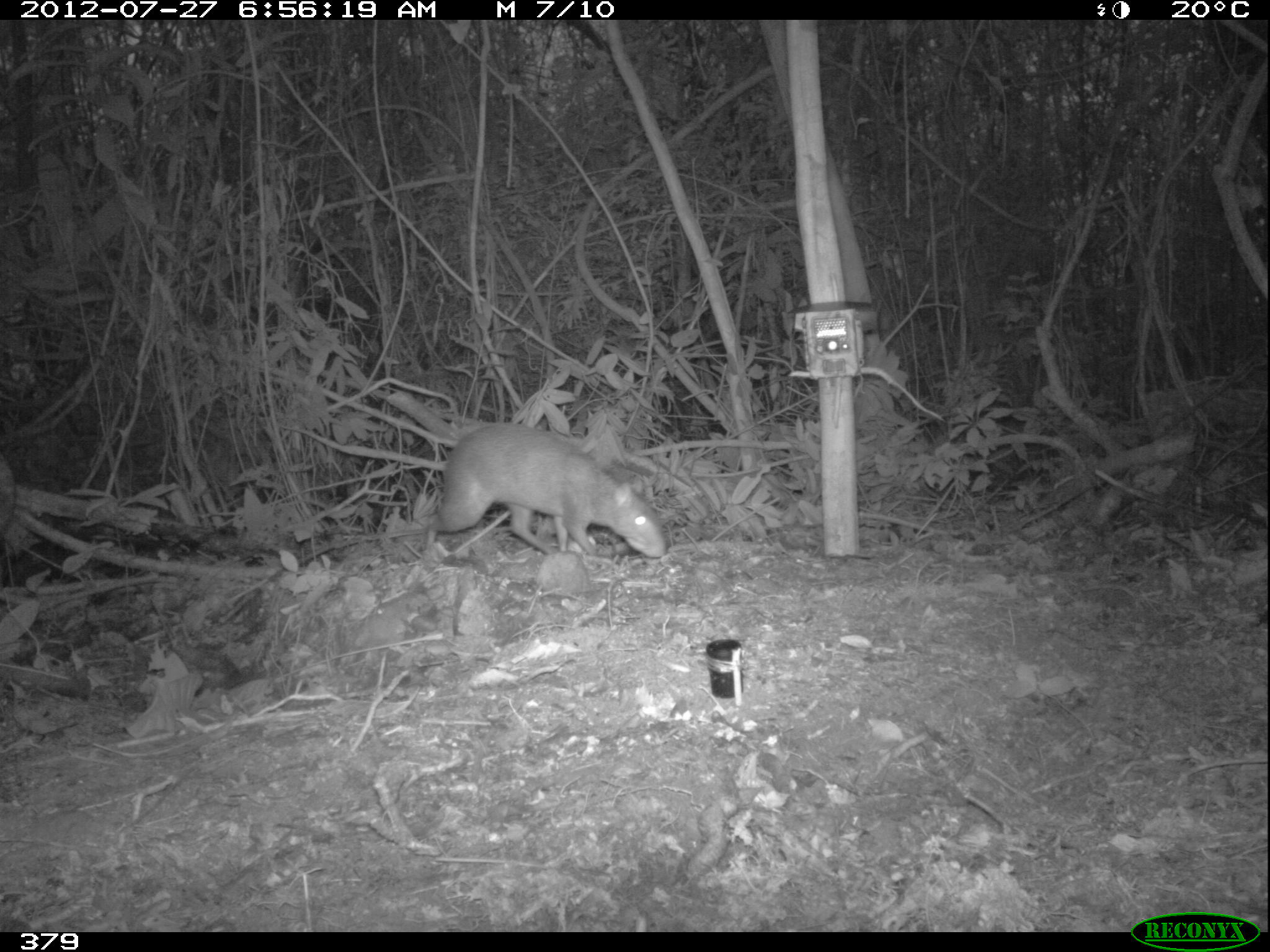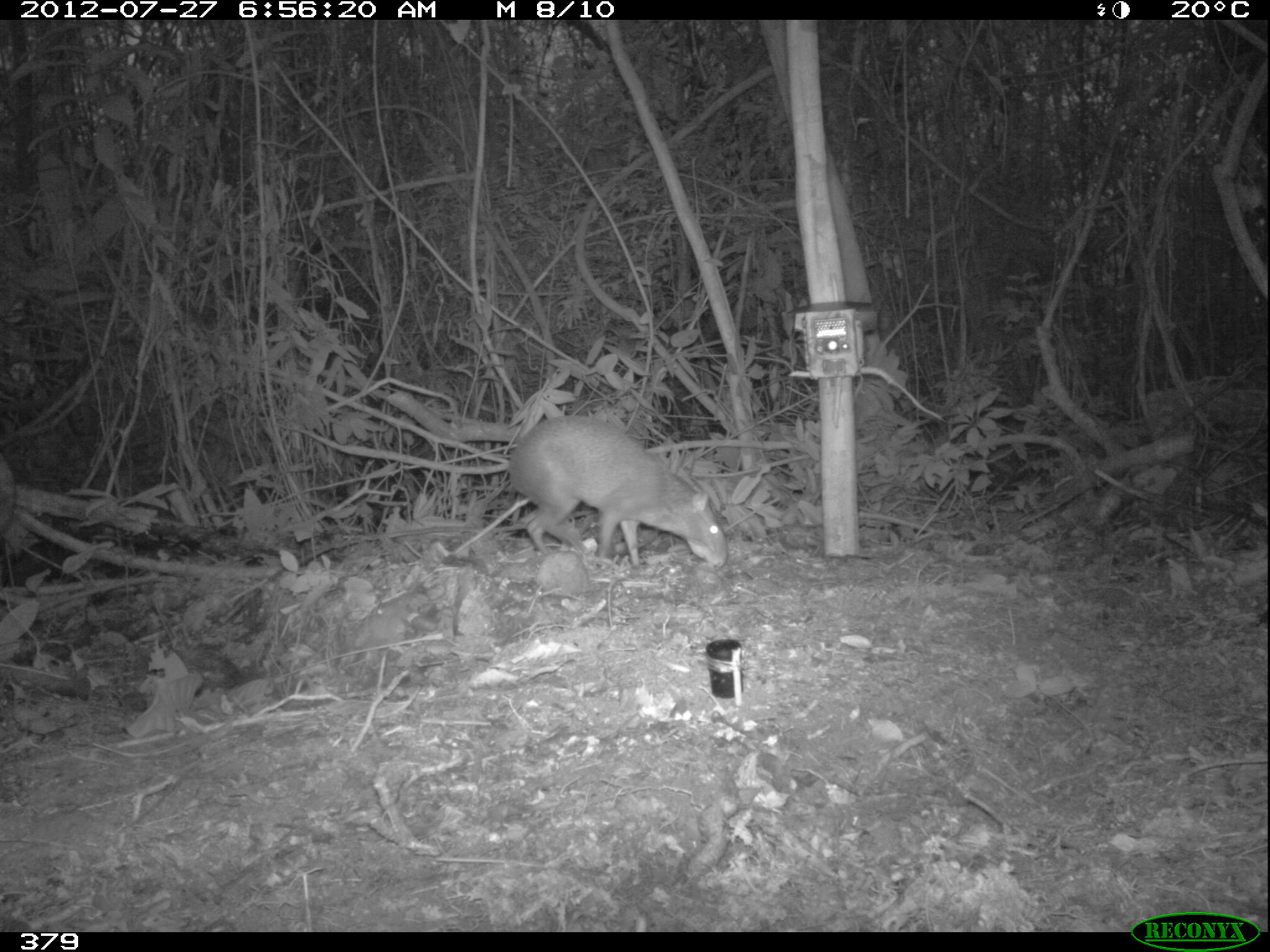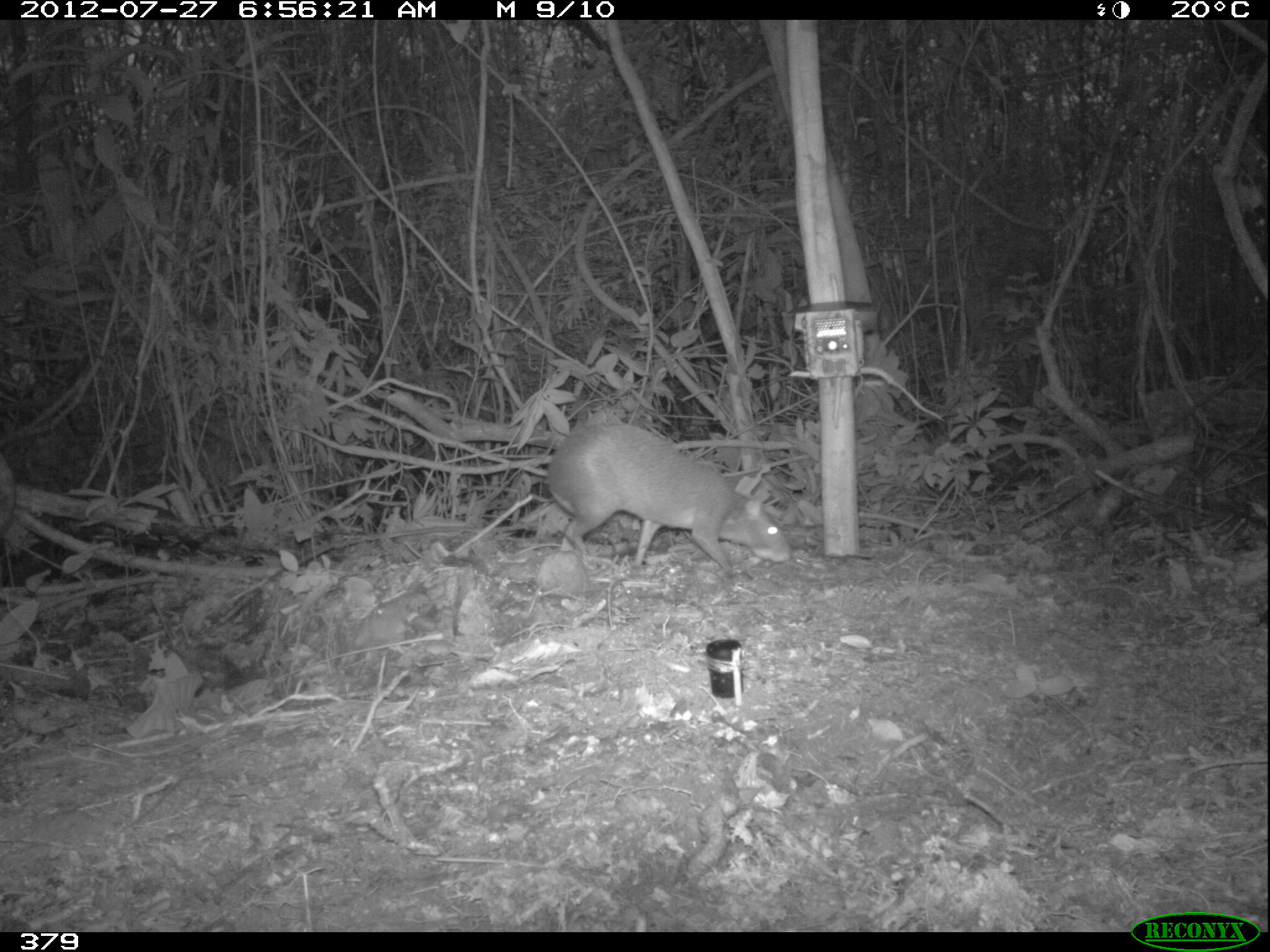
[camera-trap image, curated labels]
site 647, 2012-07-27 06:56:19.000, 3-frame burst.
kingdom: Animalia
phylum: Chordata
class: Mammalia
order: Rodentia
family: Dasyproctidae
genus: Dasyprocta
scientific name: Dasyprocta punctata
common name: central american agouti